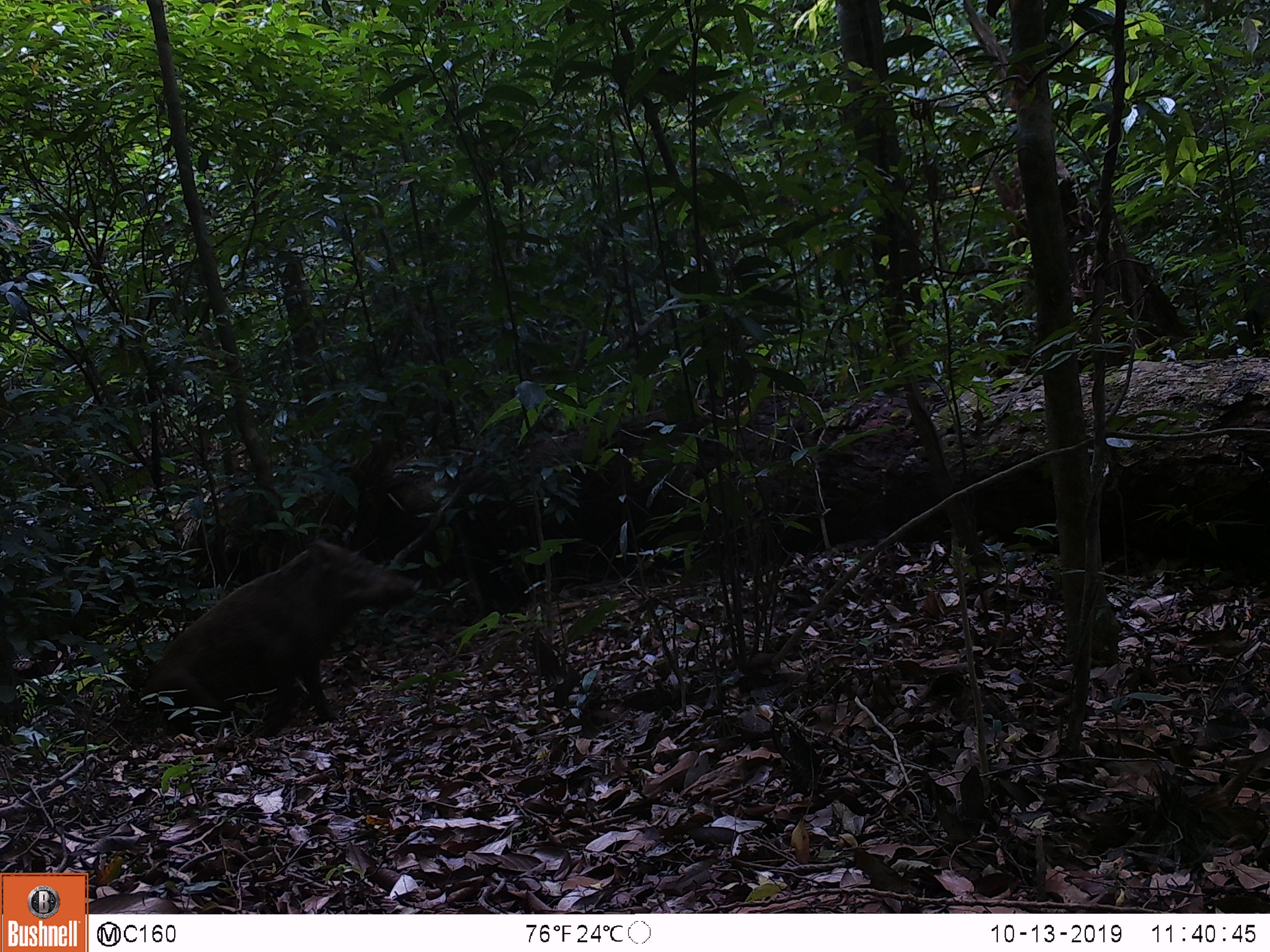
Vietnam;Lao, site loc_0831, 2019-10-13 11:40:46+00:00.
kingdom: Animalia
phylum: Chordata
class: Mammalia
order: Artiodactyla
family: Suidae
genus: Sus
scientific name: Sus scrofa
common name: eurasian wild pig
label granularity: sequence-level